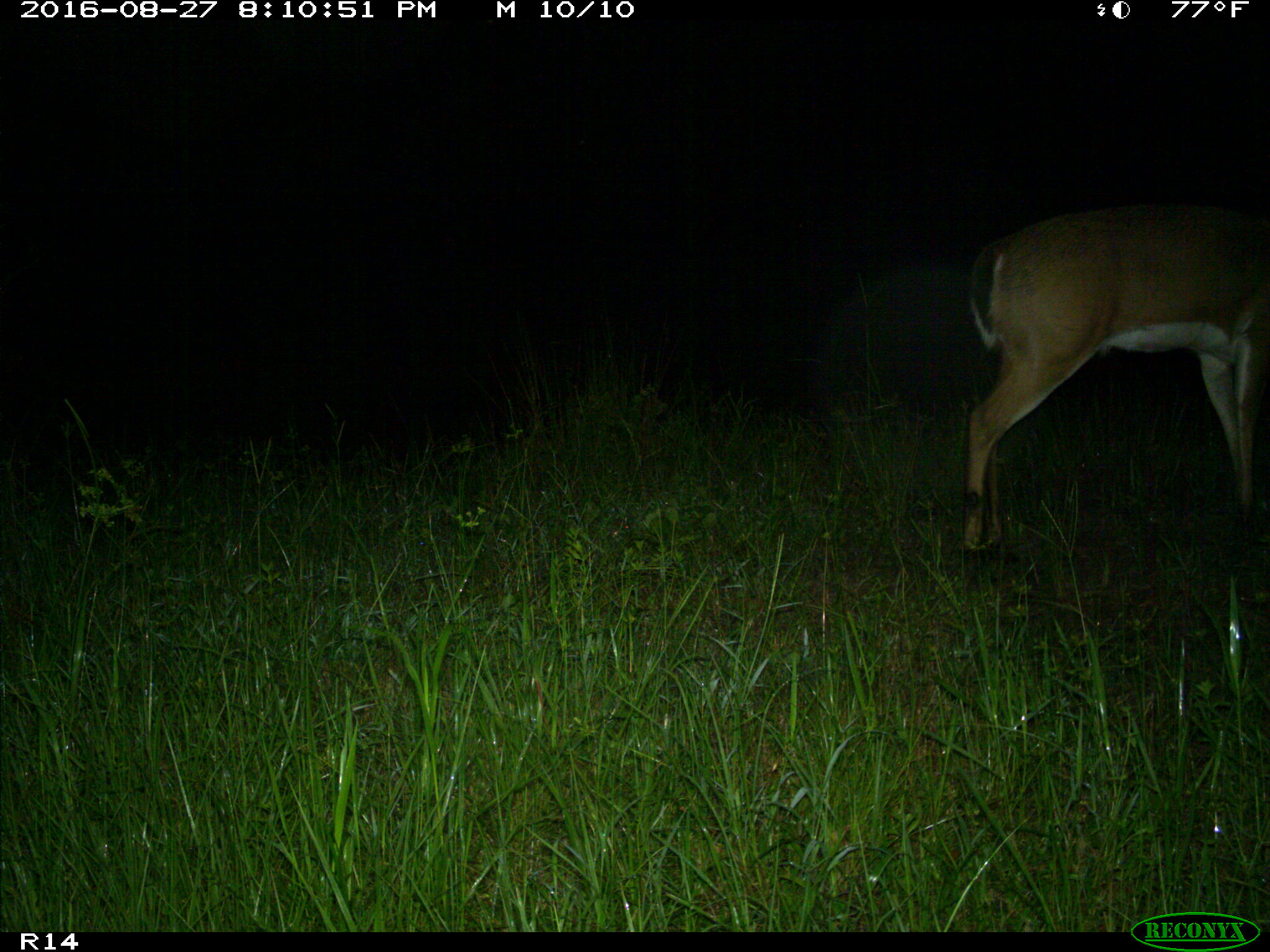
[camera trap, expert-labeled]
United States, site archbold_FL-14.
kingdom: Animalia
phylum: Chordata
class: Mammalia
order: Artiodactyla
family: Cervidae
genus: Odocoileus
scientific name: Odocoileus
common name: deer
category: unidentified deer